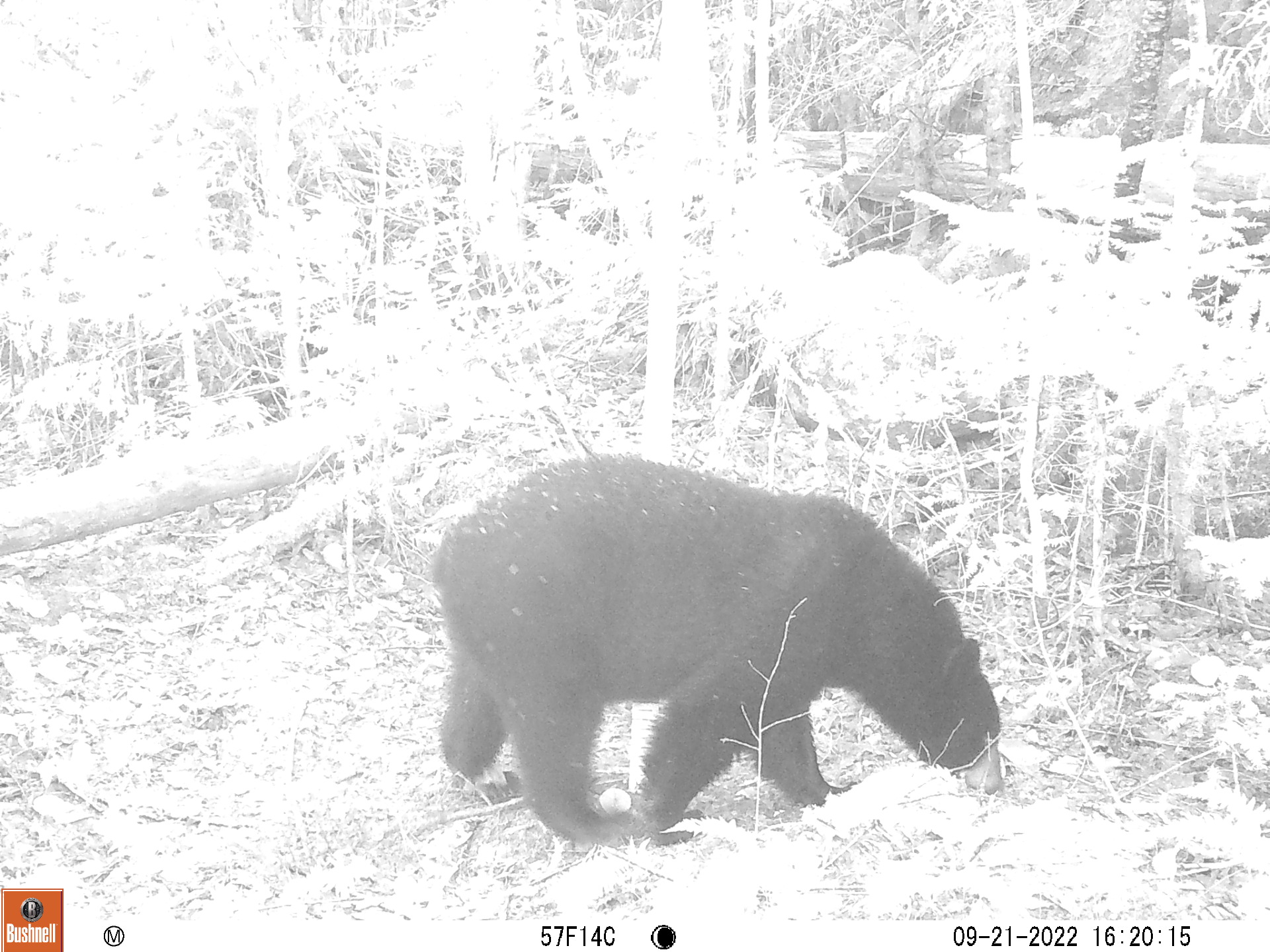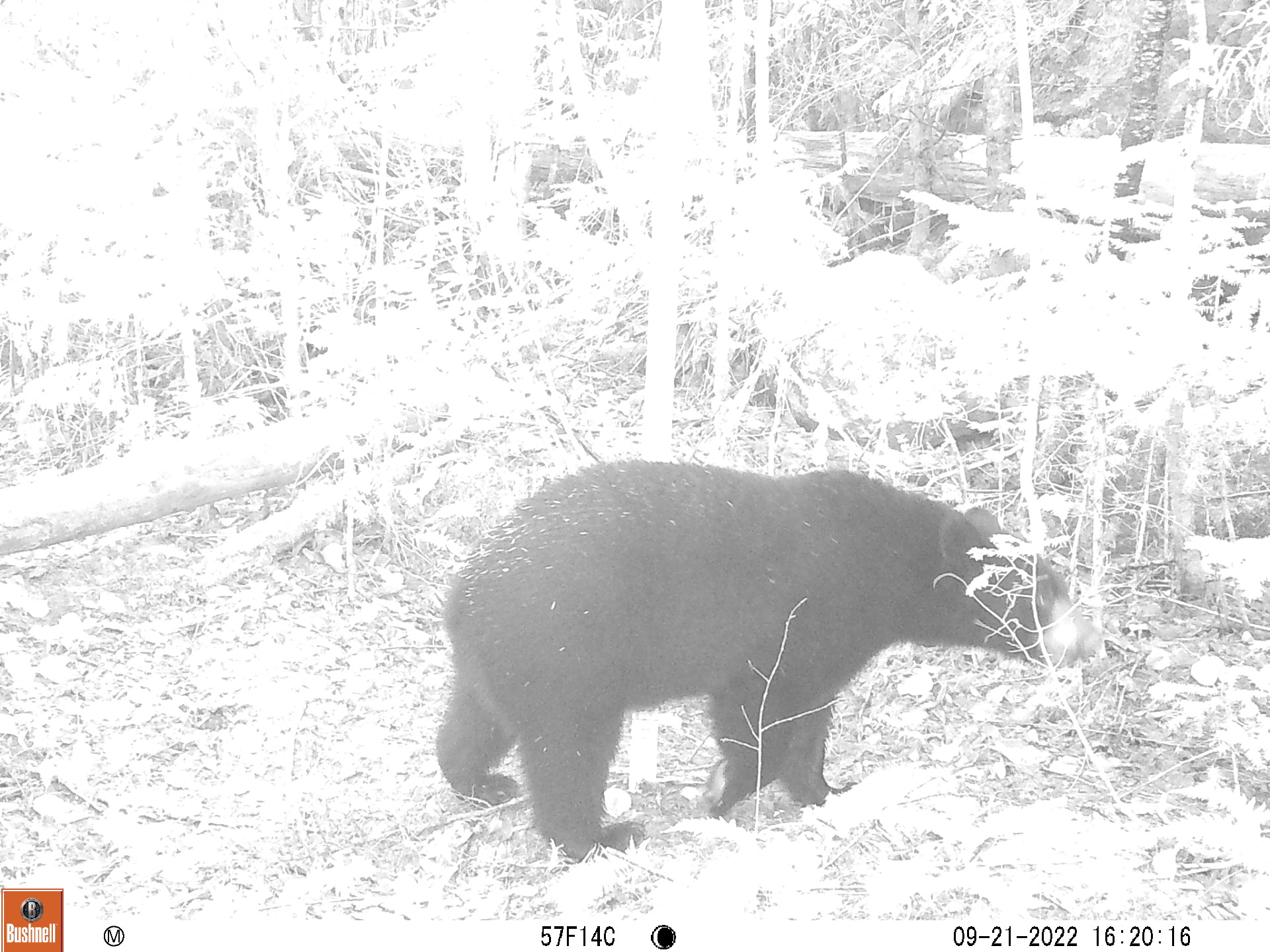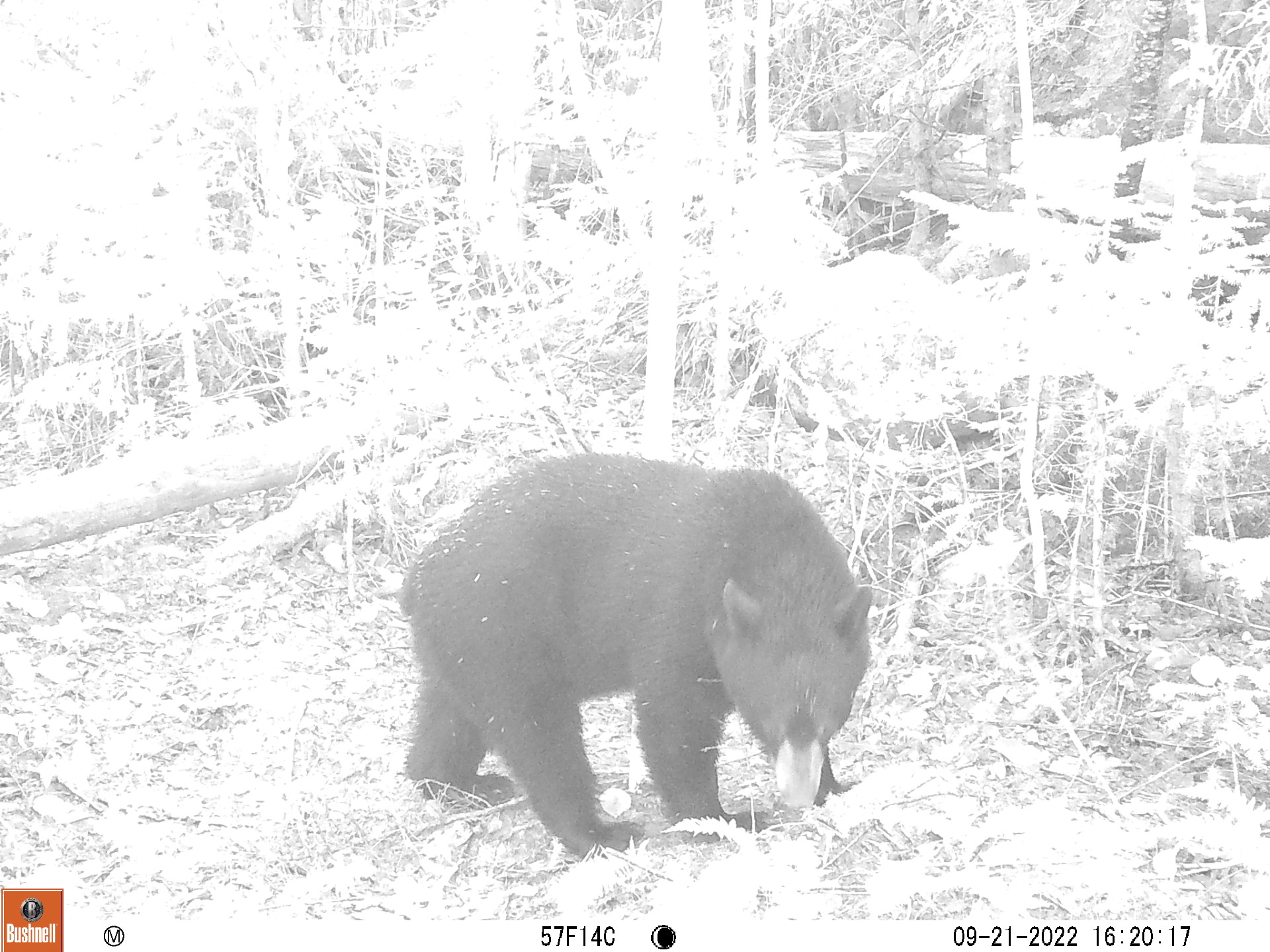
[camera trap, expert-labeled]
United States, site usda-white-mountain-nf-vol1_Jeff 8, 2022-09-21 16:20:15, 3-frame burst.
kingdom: Animalia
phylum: Chordata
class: Mammalia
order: Carnivora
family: Ursidae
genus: Ursus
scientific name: Ursus americanus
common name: black bear